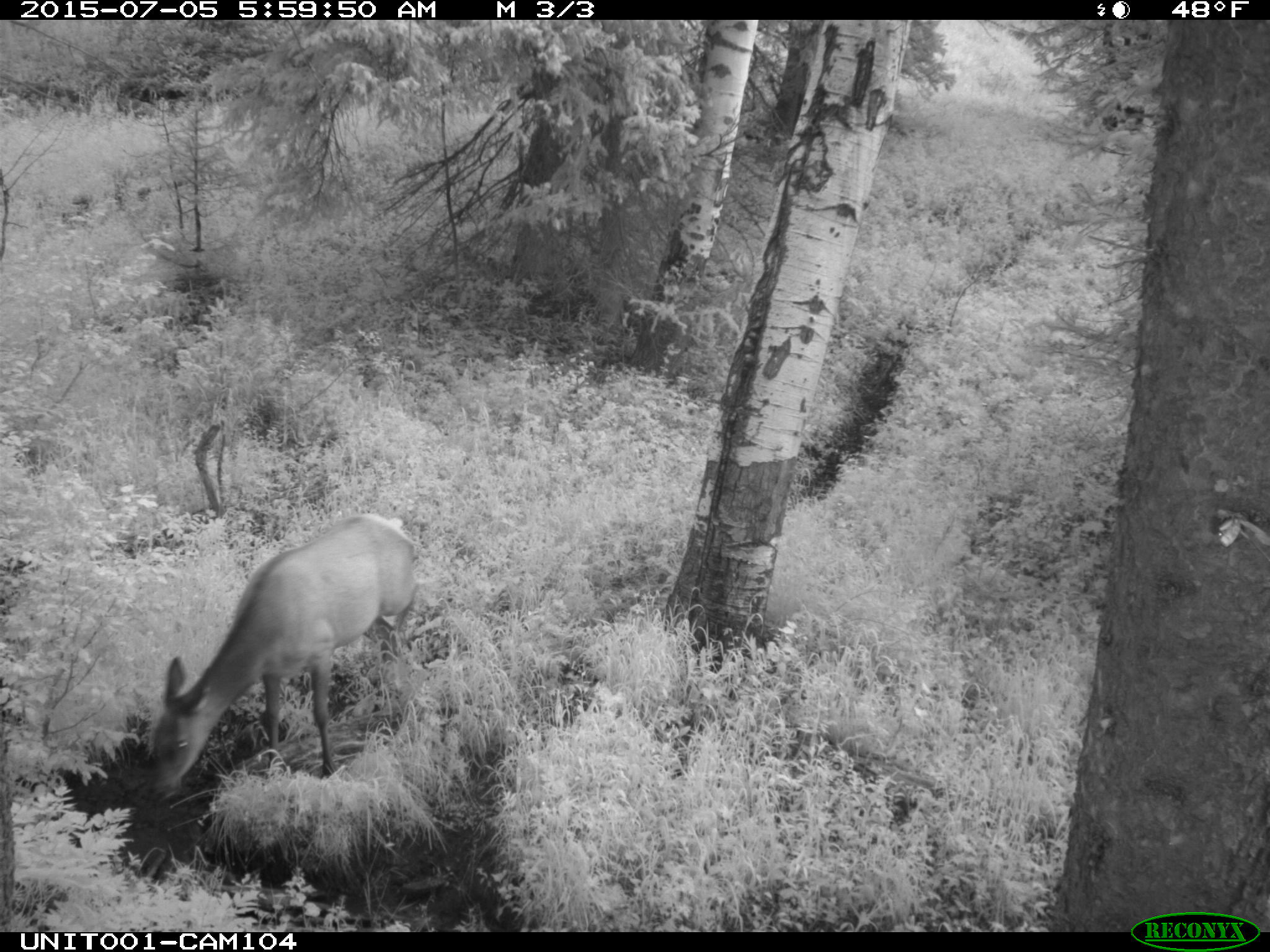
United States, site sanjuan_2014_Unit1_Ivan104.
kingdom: Animalia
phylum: Chordata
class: Mammalia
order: Artiodactyla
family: Cervidae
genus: Cervus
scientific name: Cervus elaphus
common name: red deer